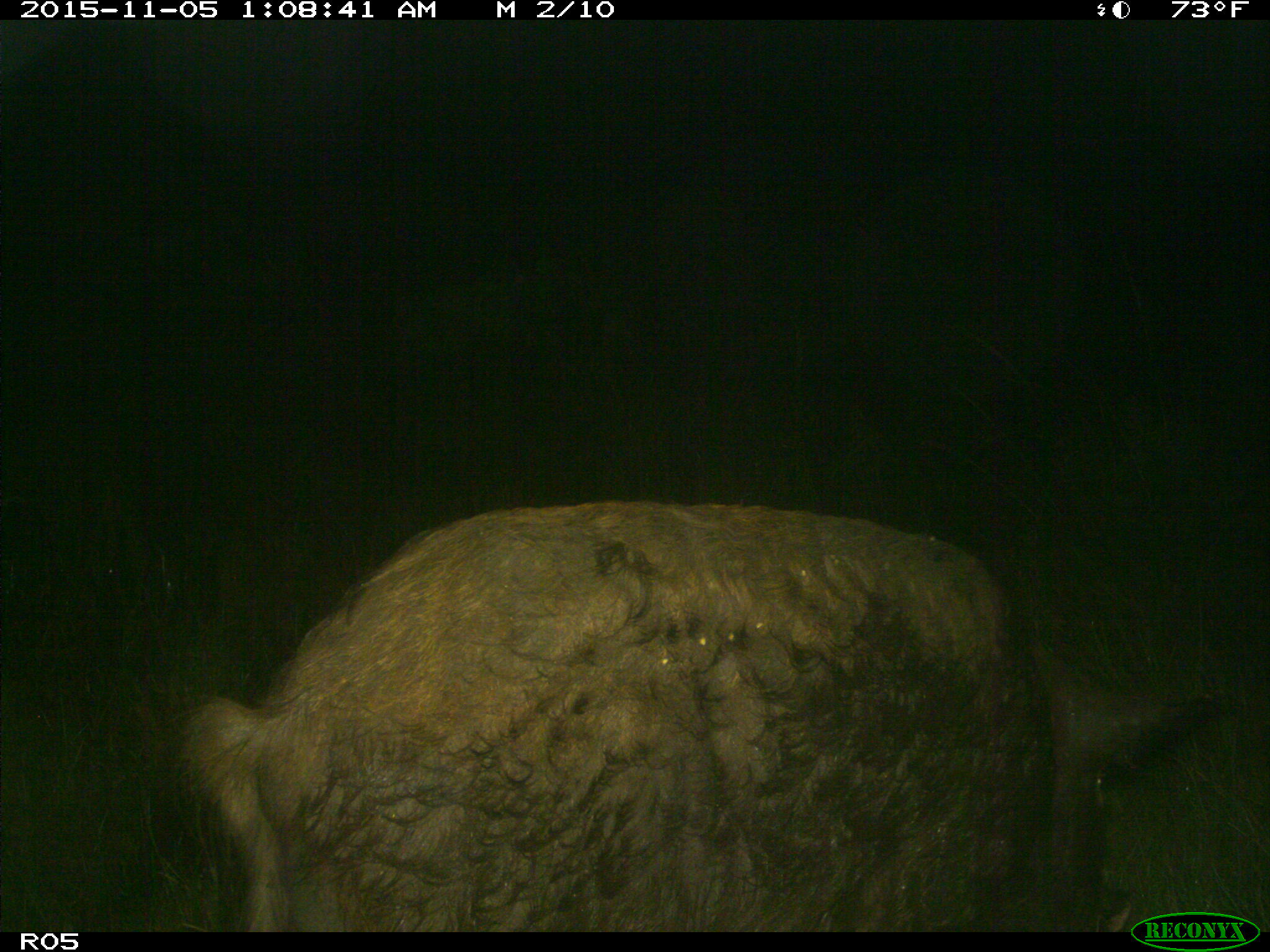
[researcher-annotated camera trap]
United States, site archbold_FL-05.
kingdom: Animalia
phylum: Chordata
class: Mammalia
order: Artiodactyla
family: Suidae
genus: Sus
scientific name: Sus scrofa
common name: wild boar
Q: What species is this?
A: Sus scrofa (wild boar).